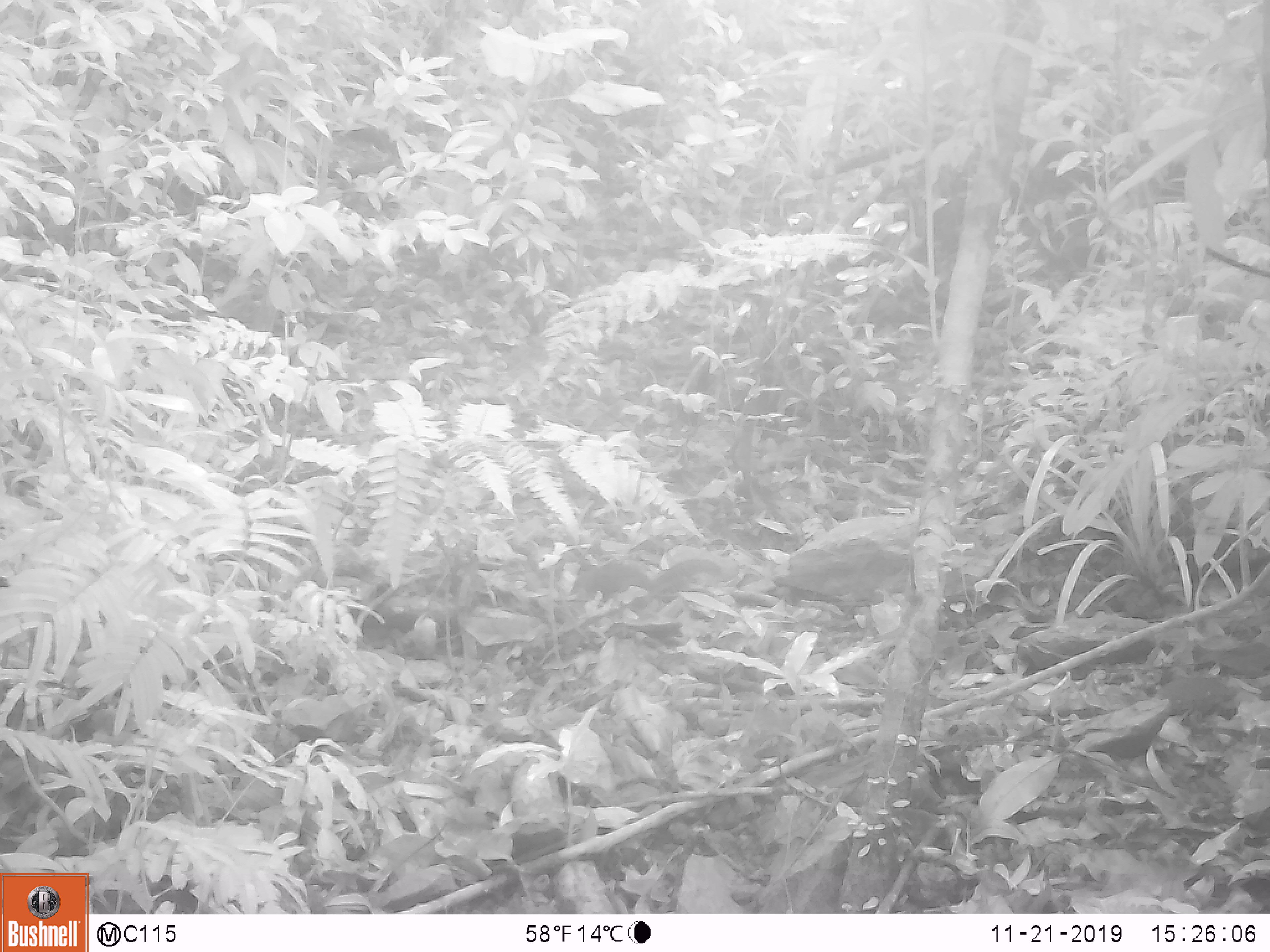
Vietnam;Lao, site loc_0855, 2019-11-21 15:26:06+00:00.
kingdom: Animalia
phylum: Chordata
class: Mammalia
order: Rodentia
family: Sciuridae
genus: Dremomys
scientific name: Dremomys rufigenis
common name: red-cheeked squirrel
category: red cheeked squirrel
Red cheeked squirrel (red-cheeked squirrel) (Dremomys rufigenis). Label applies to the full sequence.